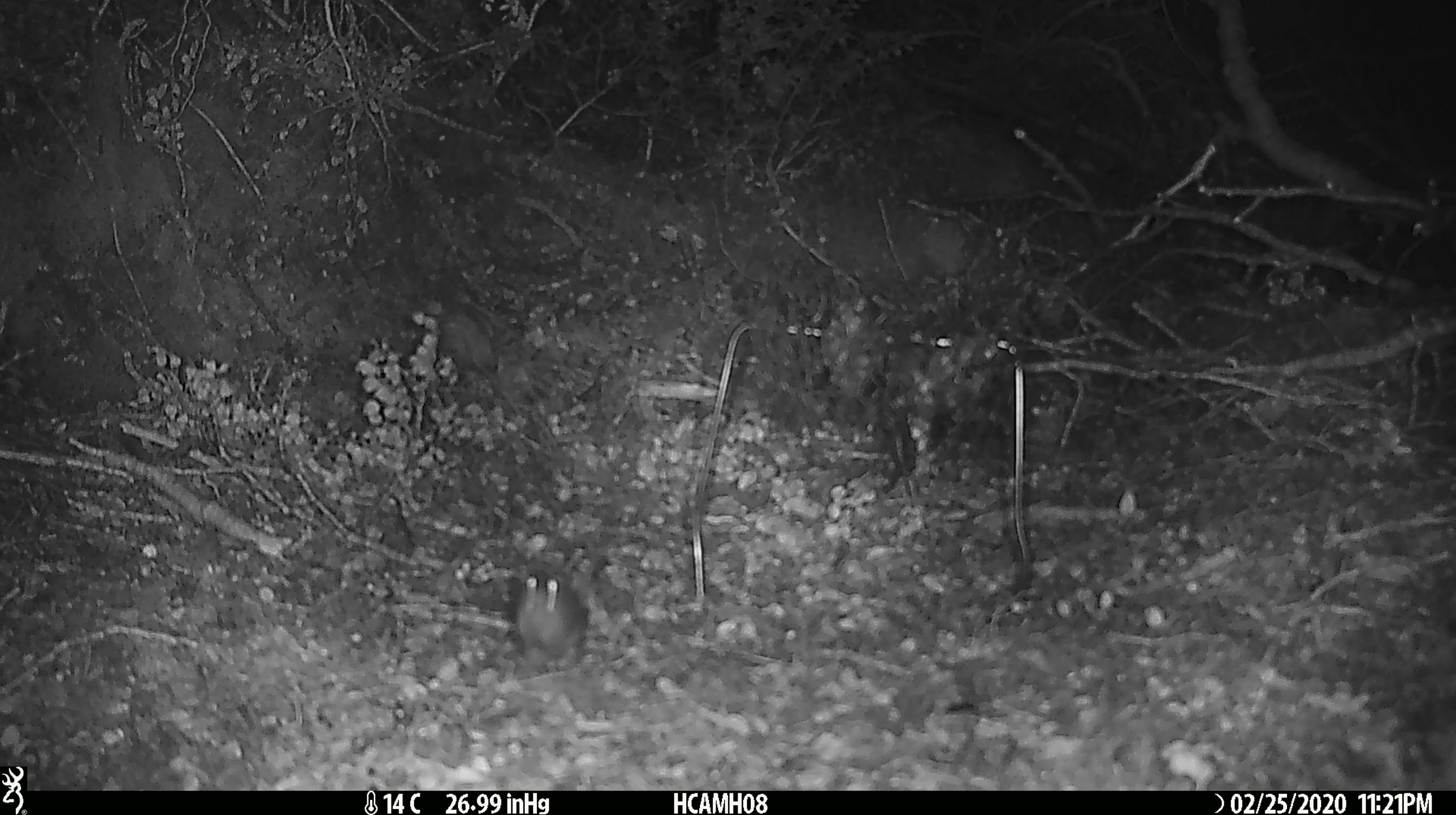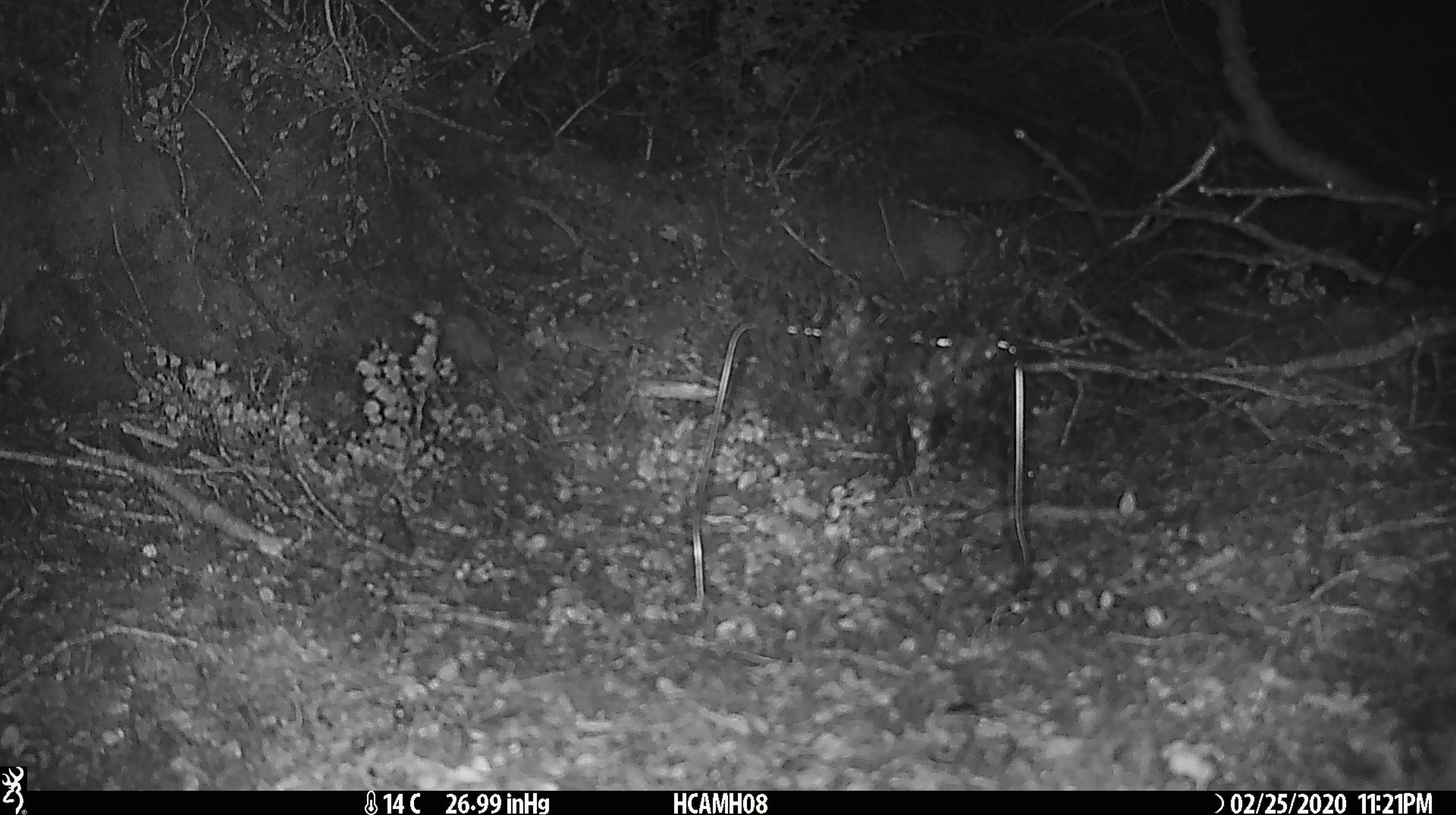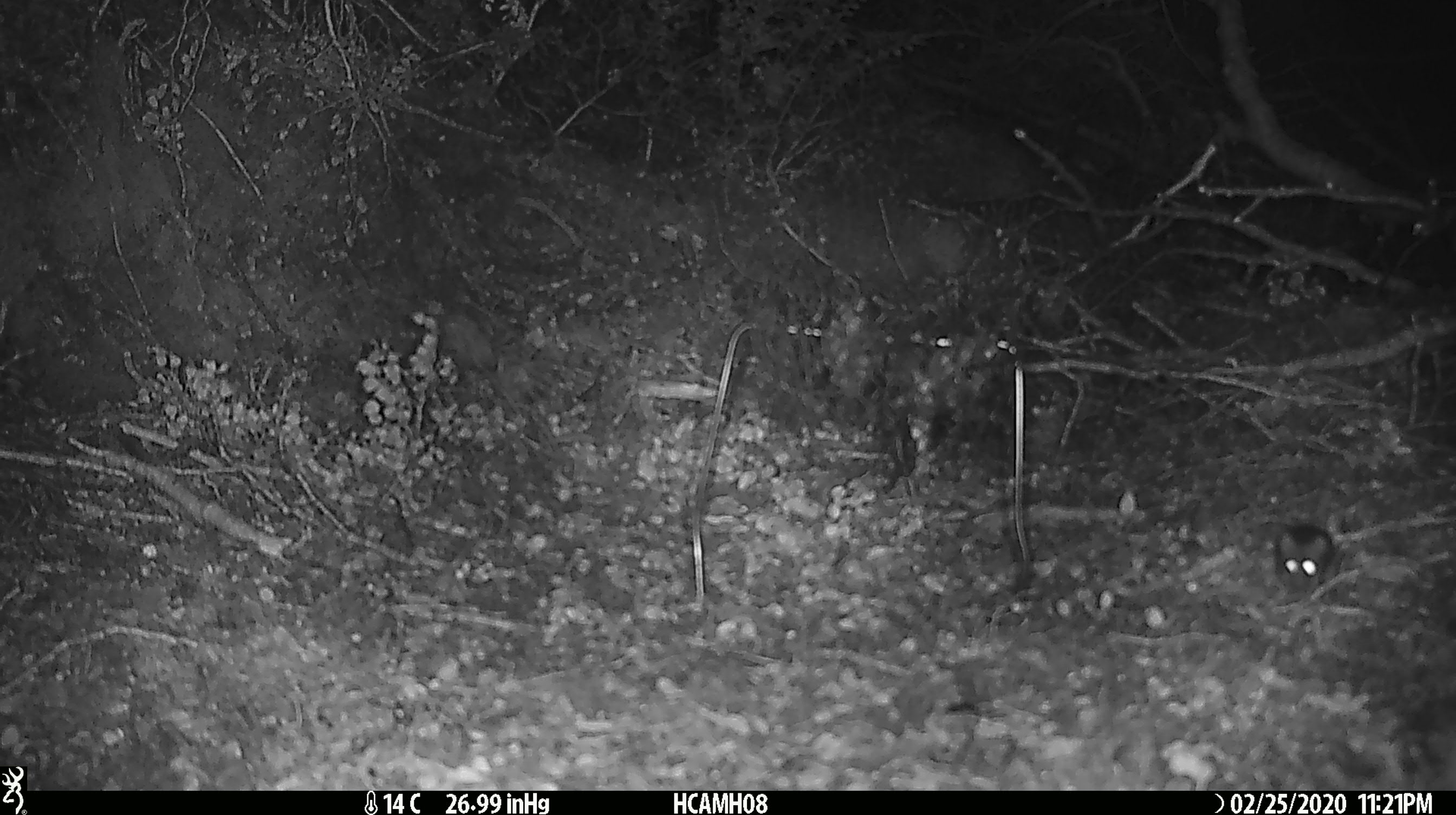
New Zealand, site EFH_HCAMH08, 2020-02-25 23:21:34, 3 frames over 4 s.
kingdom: Animalia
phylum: Chordata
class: Mammalia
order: Rodentia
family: Muridae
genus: Mus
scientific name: Mus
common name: mouse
Mouse (Mus).